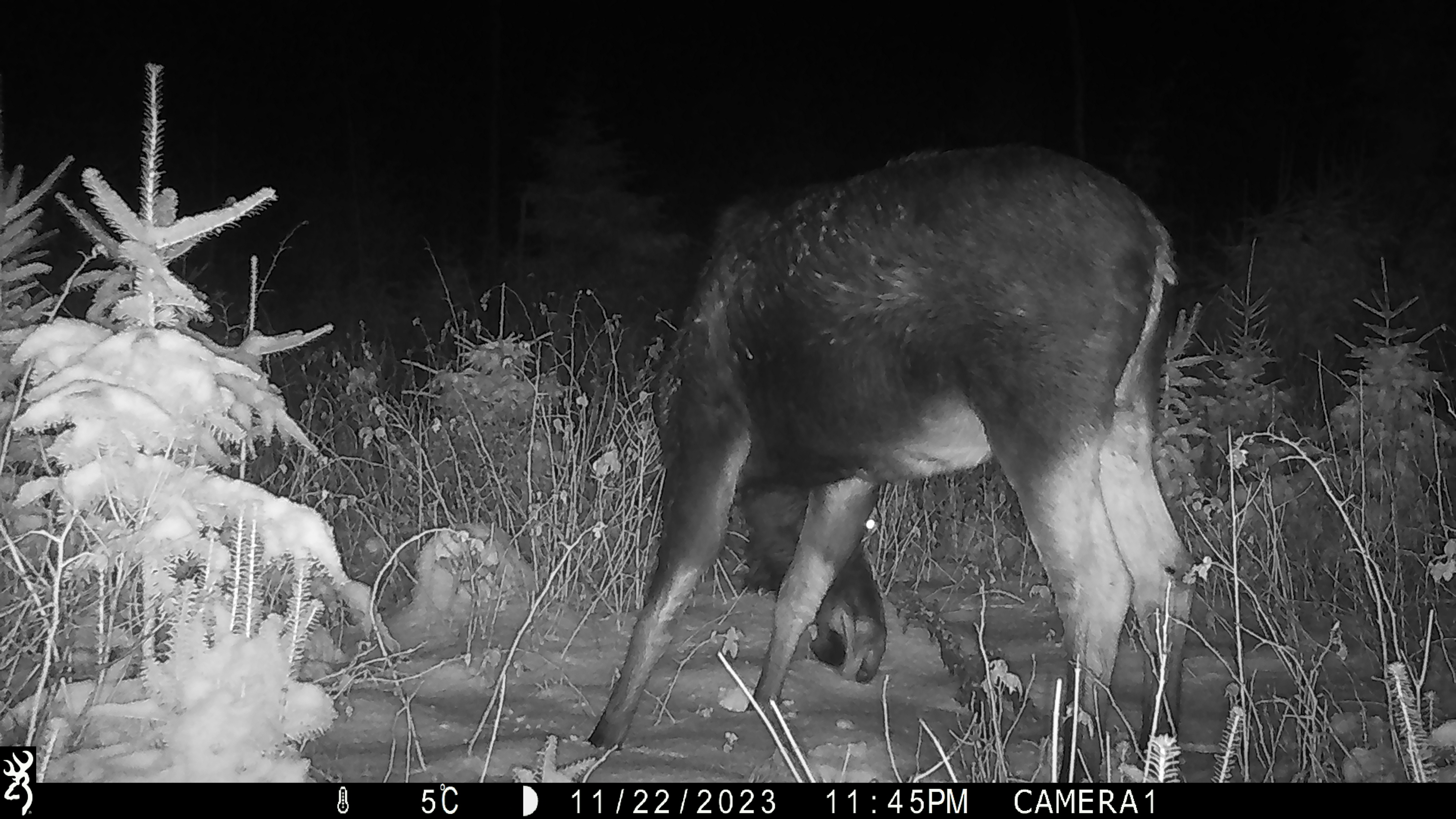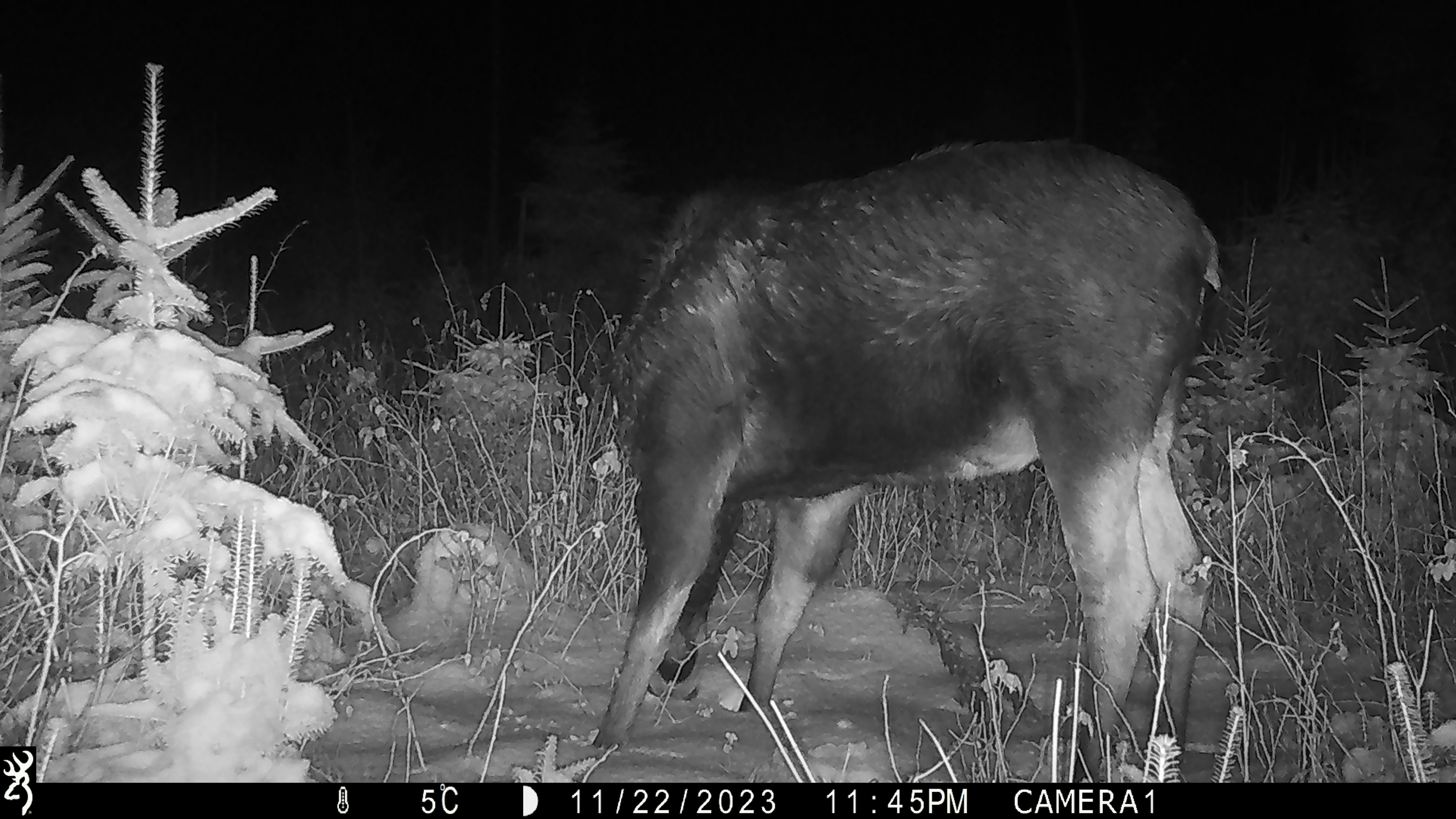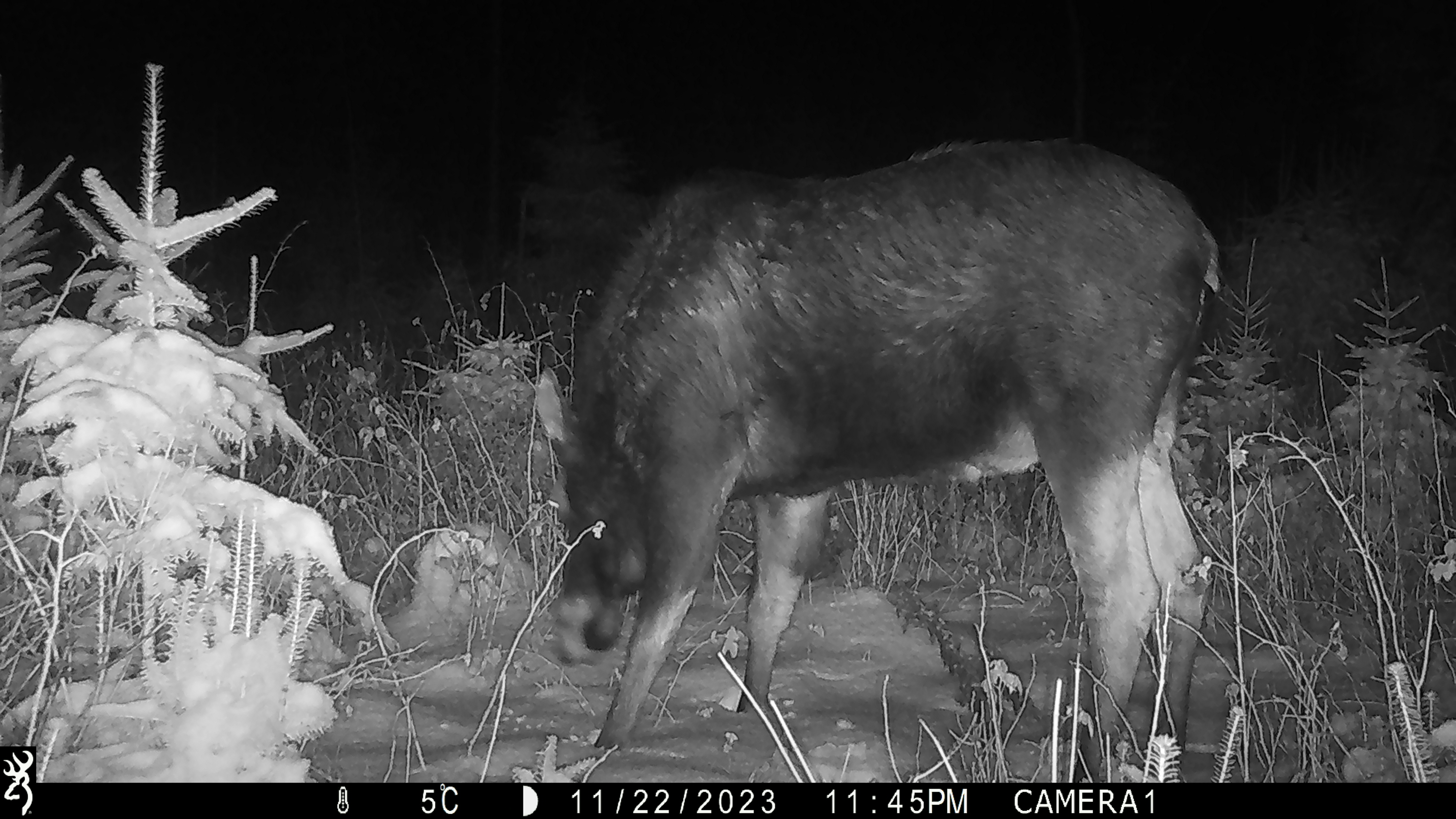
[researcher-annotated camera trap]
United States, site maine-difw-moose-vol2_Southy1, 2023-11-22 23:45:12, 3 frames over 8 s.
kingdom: Animalia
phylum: Chordata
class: Mammalia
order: Artiodactyla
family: Cervidae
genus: Alces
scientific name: Alces alces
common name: moose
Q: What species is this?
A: Moose (Alces alces).